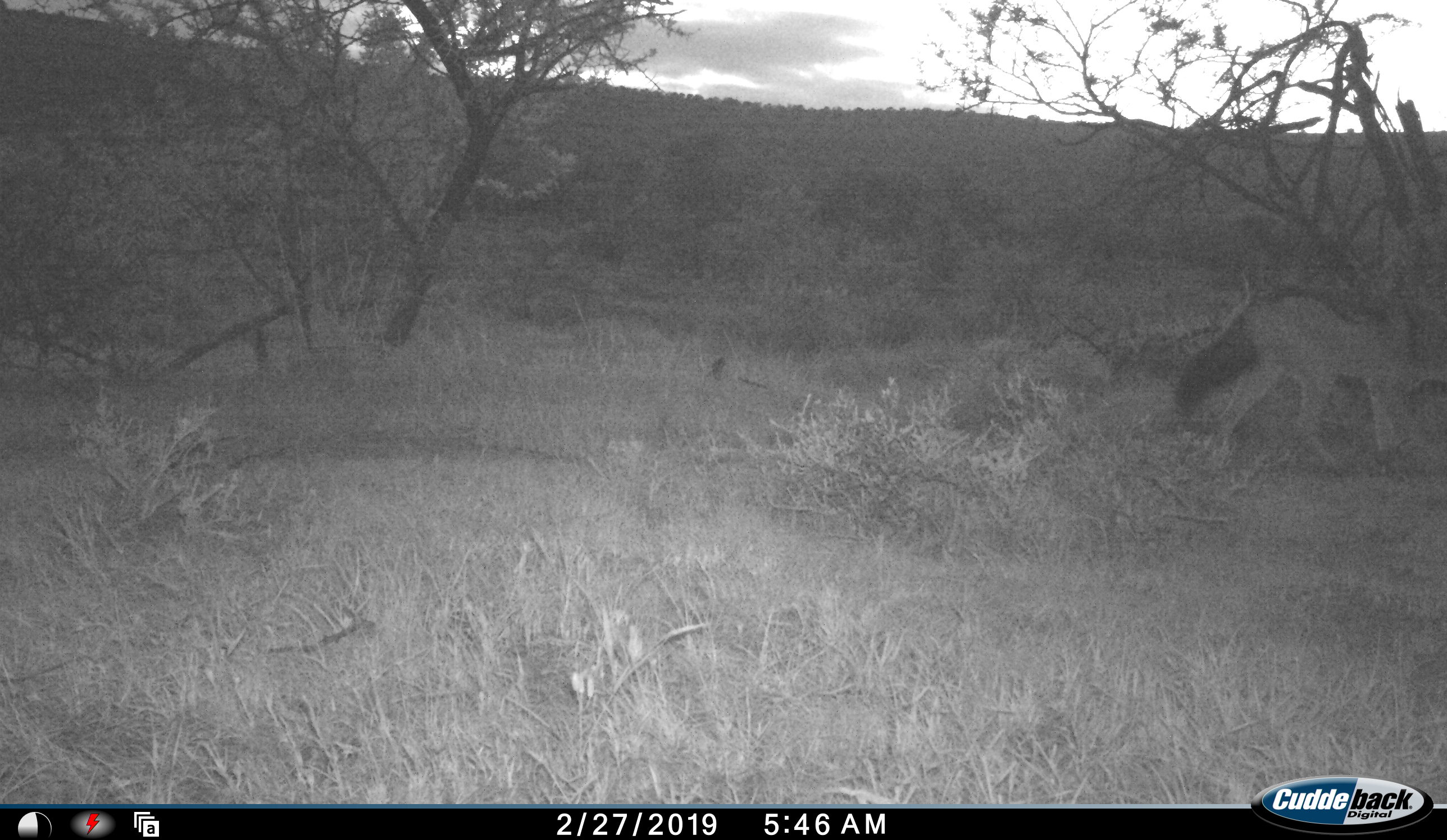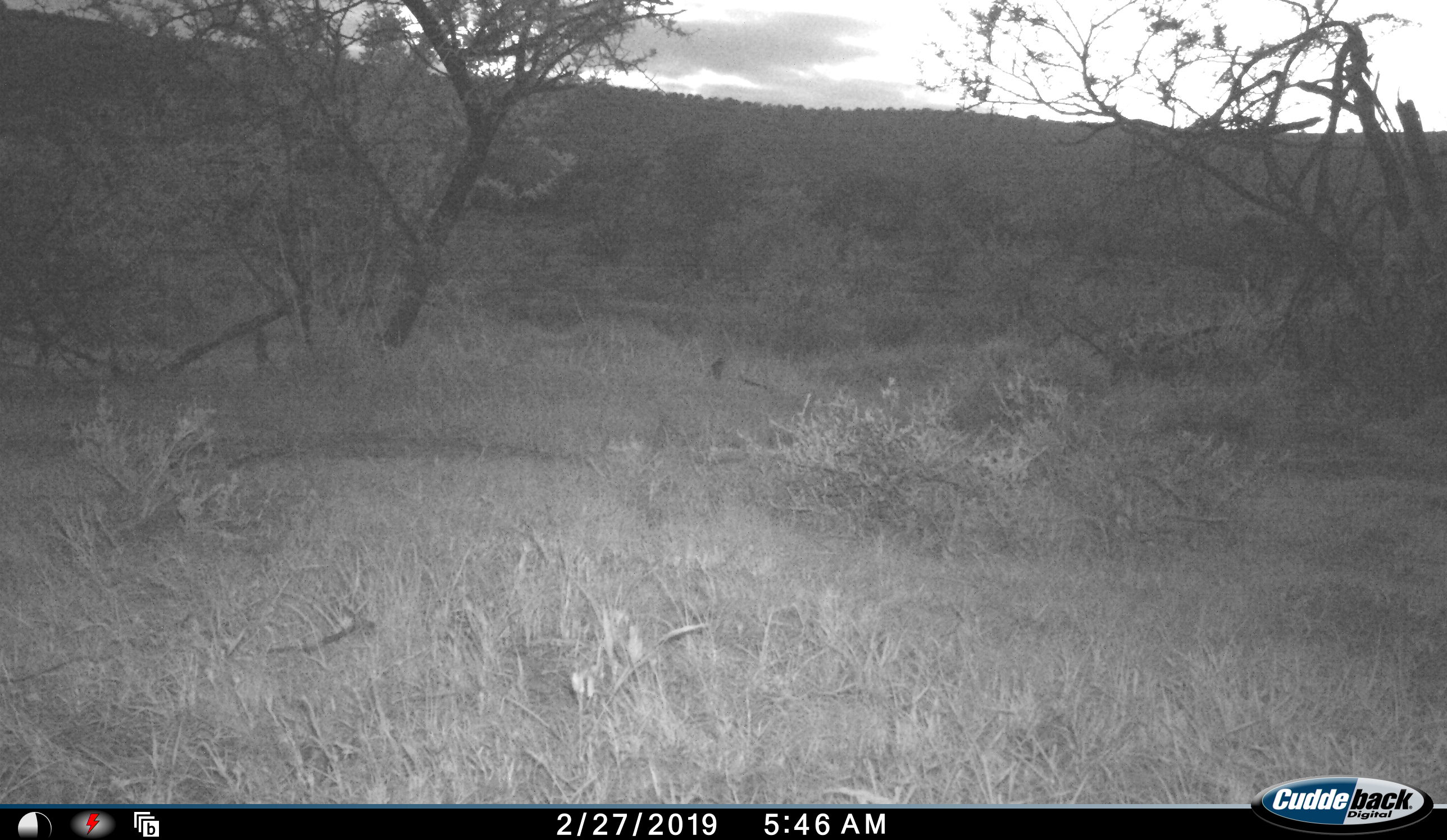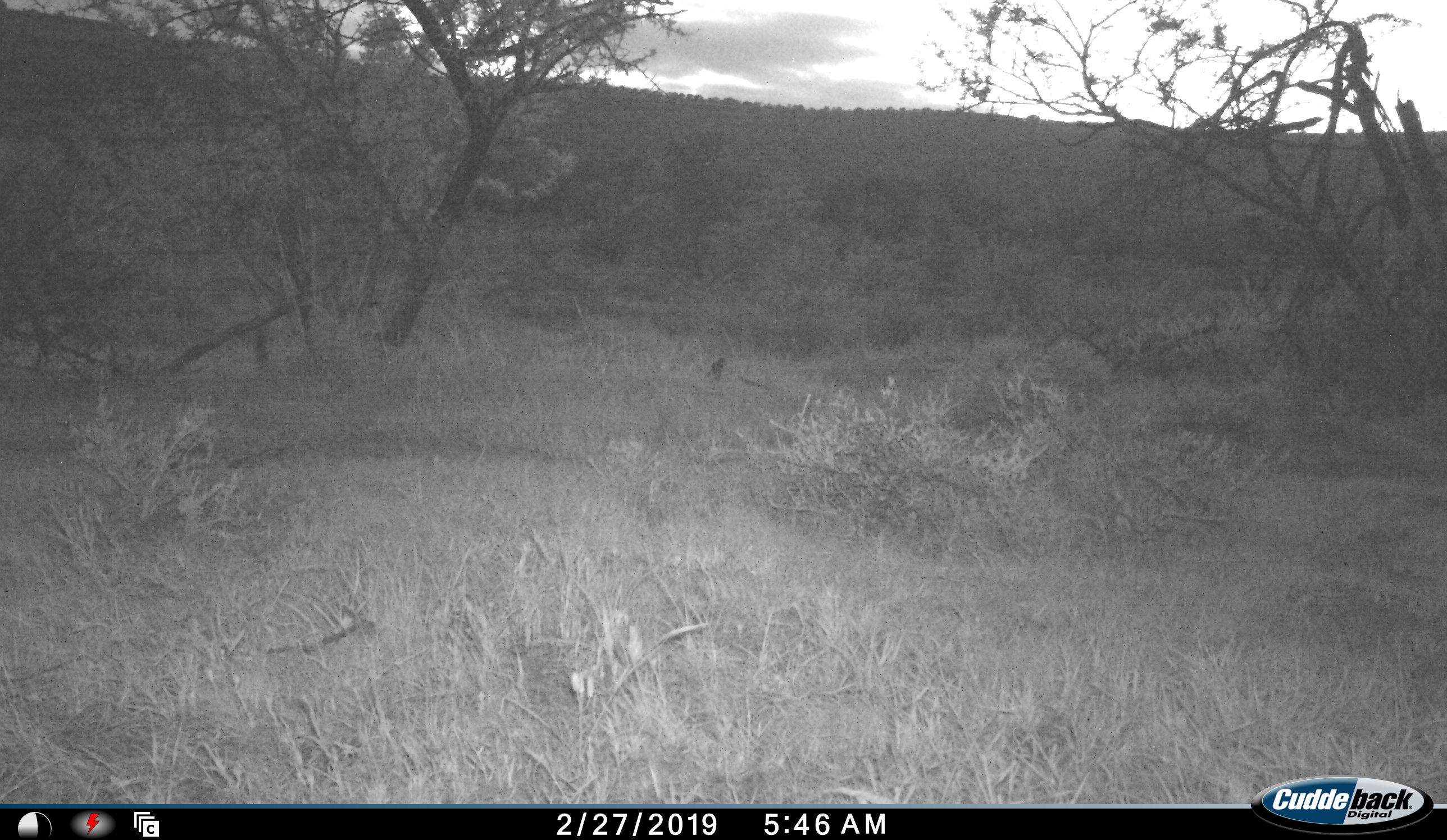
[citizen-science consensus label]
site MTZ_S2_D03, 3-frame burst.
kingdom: Animalia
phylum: Chordata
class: Mammalia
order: Carnivora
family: Canidae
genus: Lupulella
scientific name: Lupulella mesomelas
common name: black-backed jackal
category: jackalblackbacked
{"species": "jackalblackbacked (black-backed jackal) (Lupulella mesomelas)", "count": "1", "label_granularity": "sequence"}